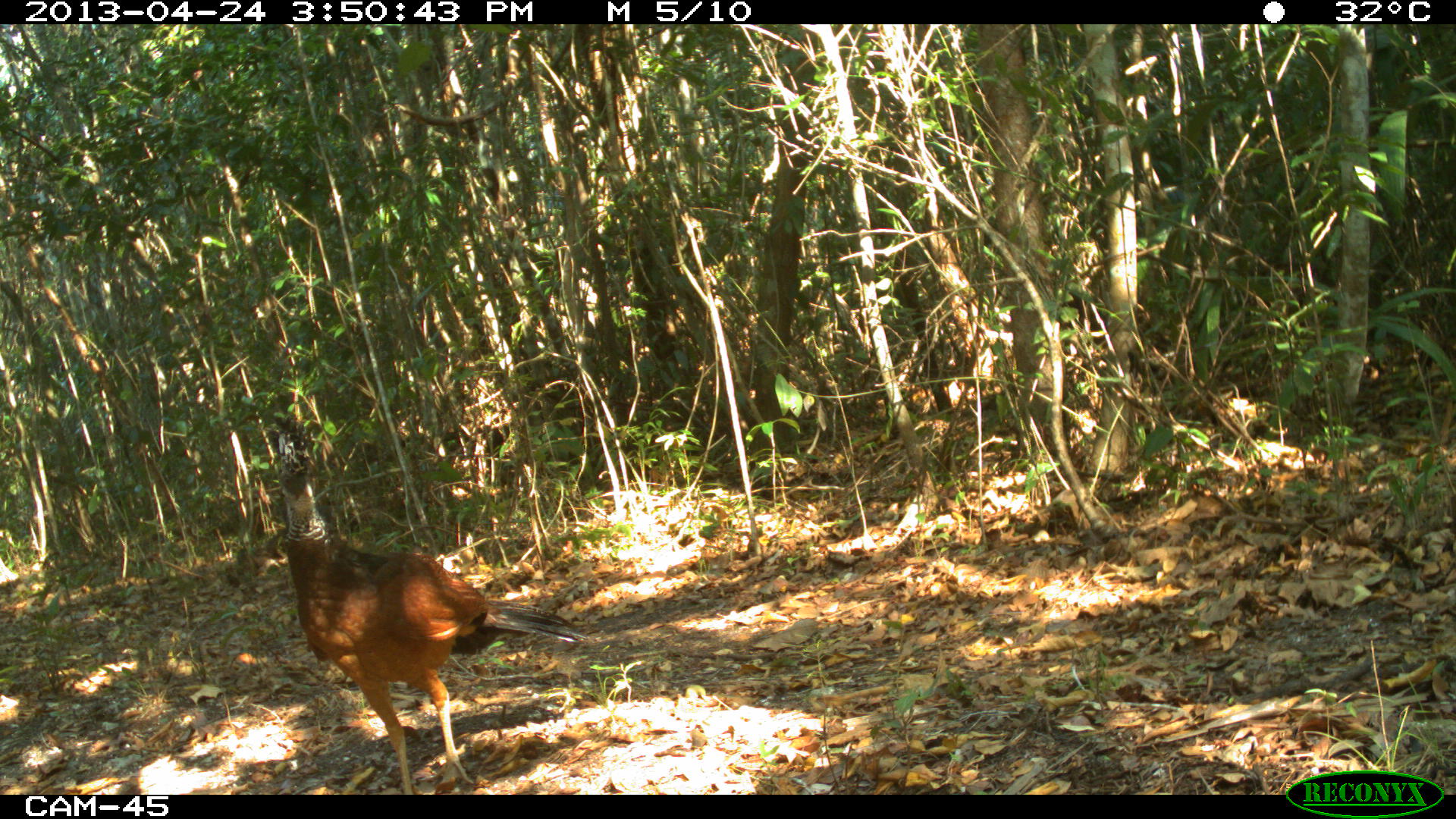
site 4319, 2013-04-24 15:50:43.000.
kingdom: Animalia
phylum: Chordata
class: Aves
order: Galliformes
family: Cracidae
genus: Crax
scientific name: Crax rubra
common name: great curassow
Crax rubra (great curassow), count 1, sex female.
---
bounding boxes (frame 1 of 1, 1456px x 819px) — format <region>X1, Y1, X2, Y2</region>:
crax rubra: <region>264, 411, 591, 794</region>